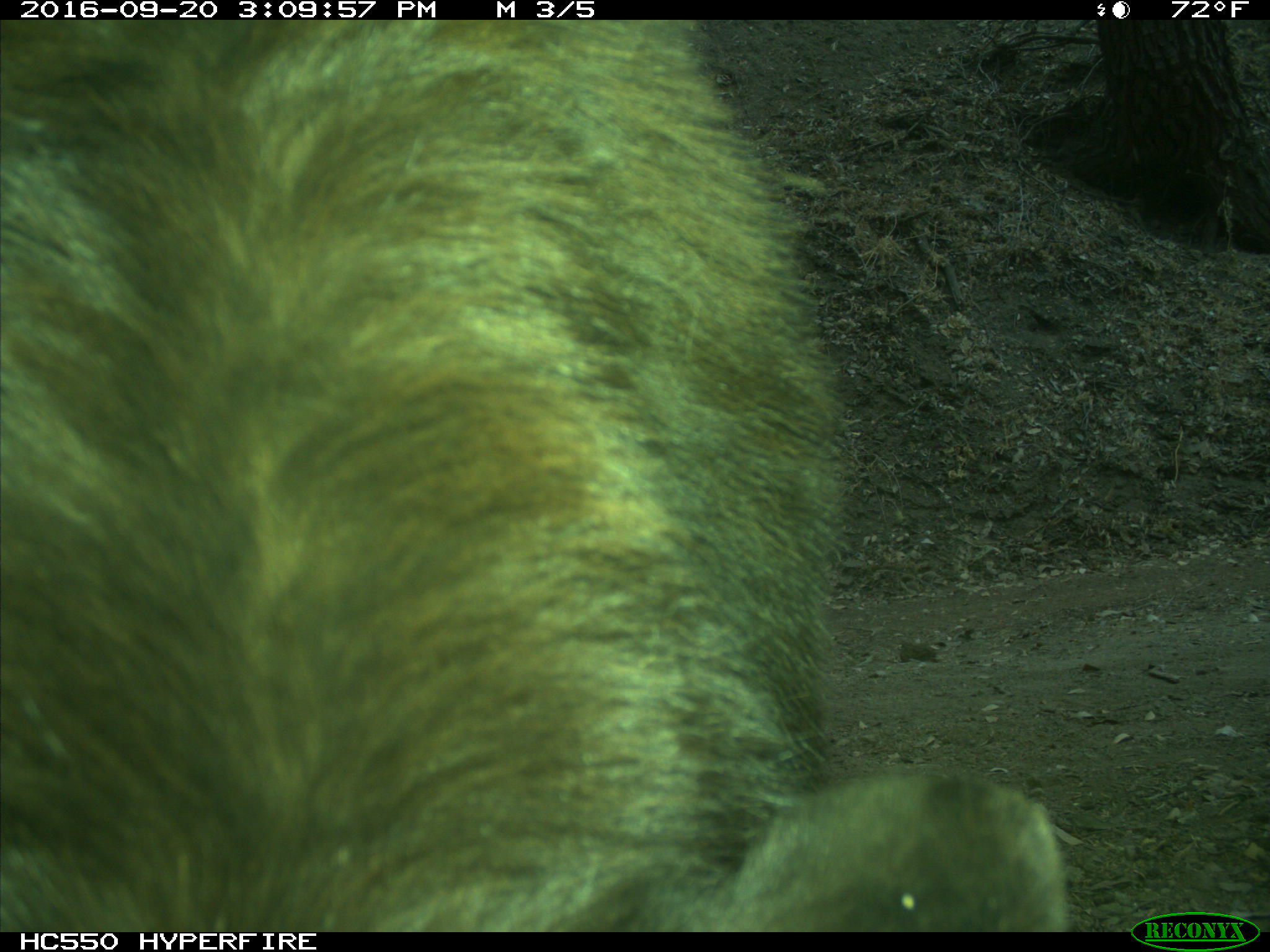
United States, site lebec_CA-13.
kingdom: Animalia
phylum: Chordata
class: Mammalia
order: Carnivora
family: Ursidae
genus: Ursus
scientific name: Ursus americanus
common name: american black bear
Ursus americanus (american black bear).